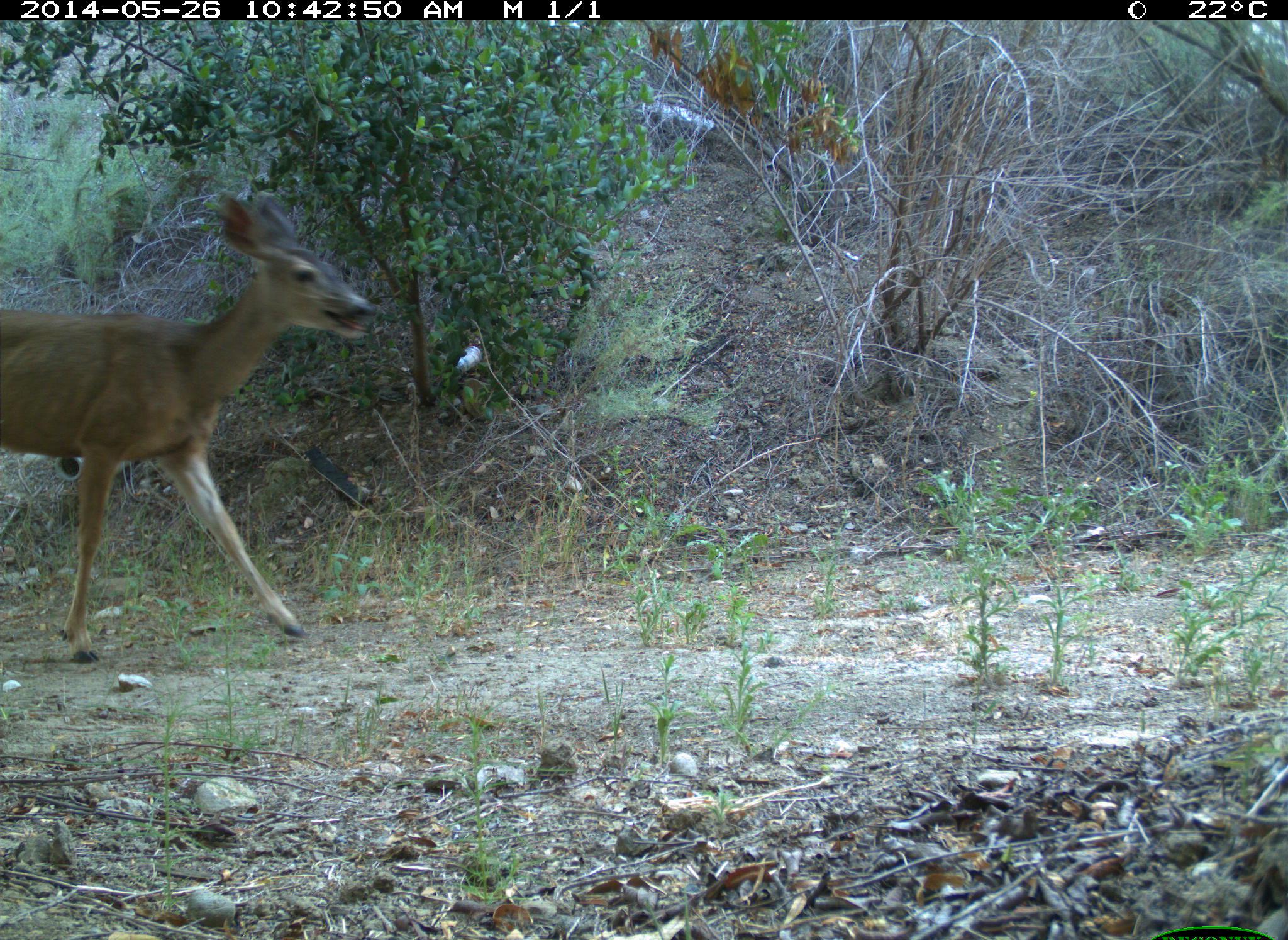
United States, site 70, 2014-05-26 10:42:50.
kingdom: Animalia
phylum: Chordata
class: Mammalia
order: Artiodactyla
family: Cervidae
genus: Odocoileus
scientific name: Odocoileus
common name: deer